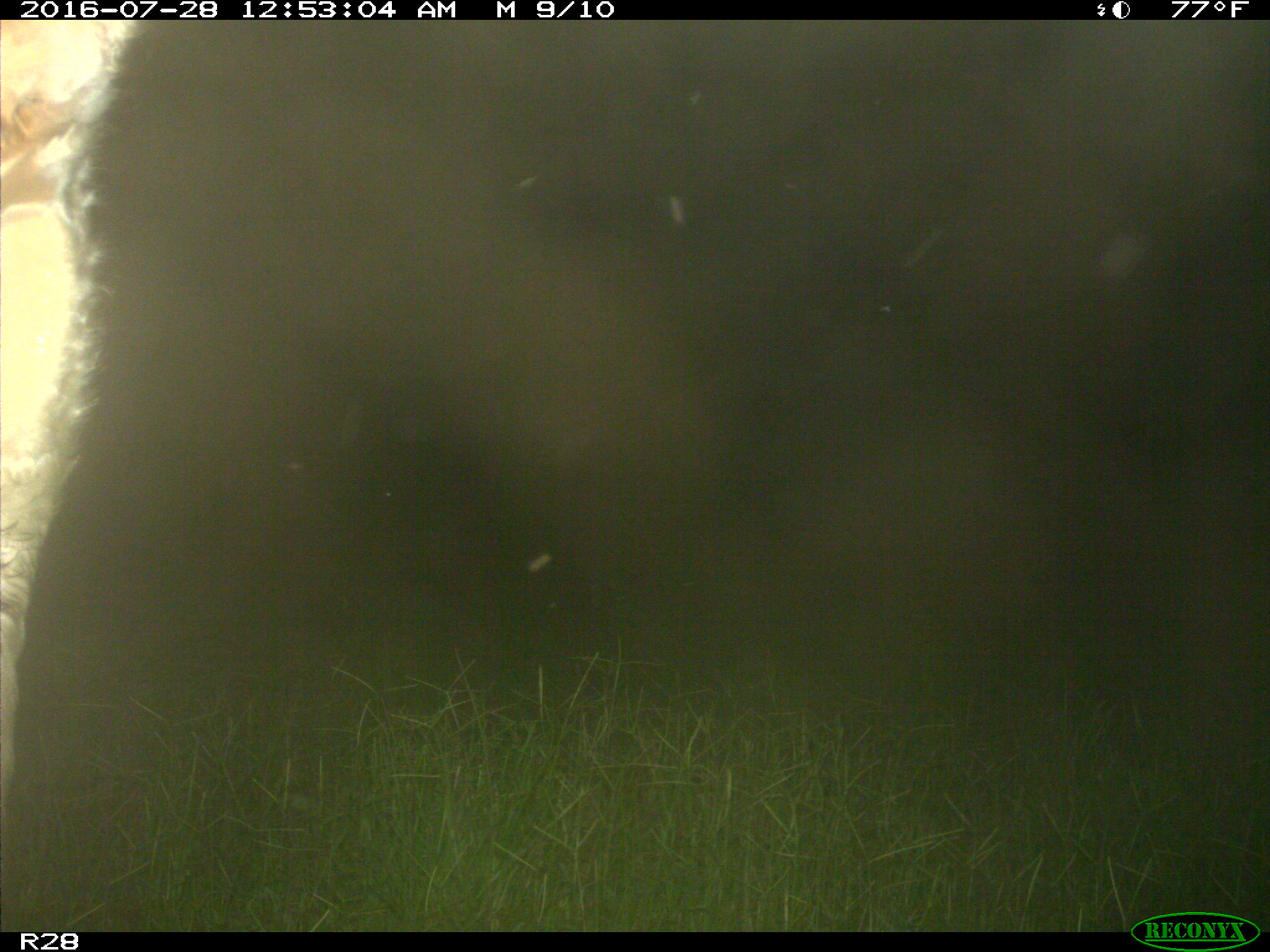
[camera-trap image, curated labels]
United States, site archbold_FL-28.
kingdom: Animalia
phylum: Chordata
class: Mammalia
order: Artiodactyla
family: Bovidae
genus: Bos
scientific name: Bos taurus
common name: domestic cow